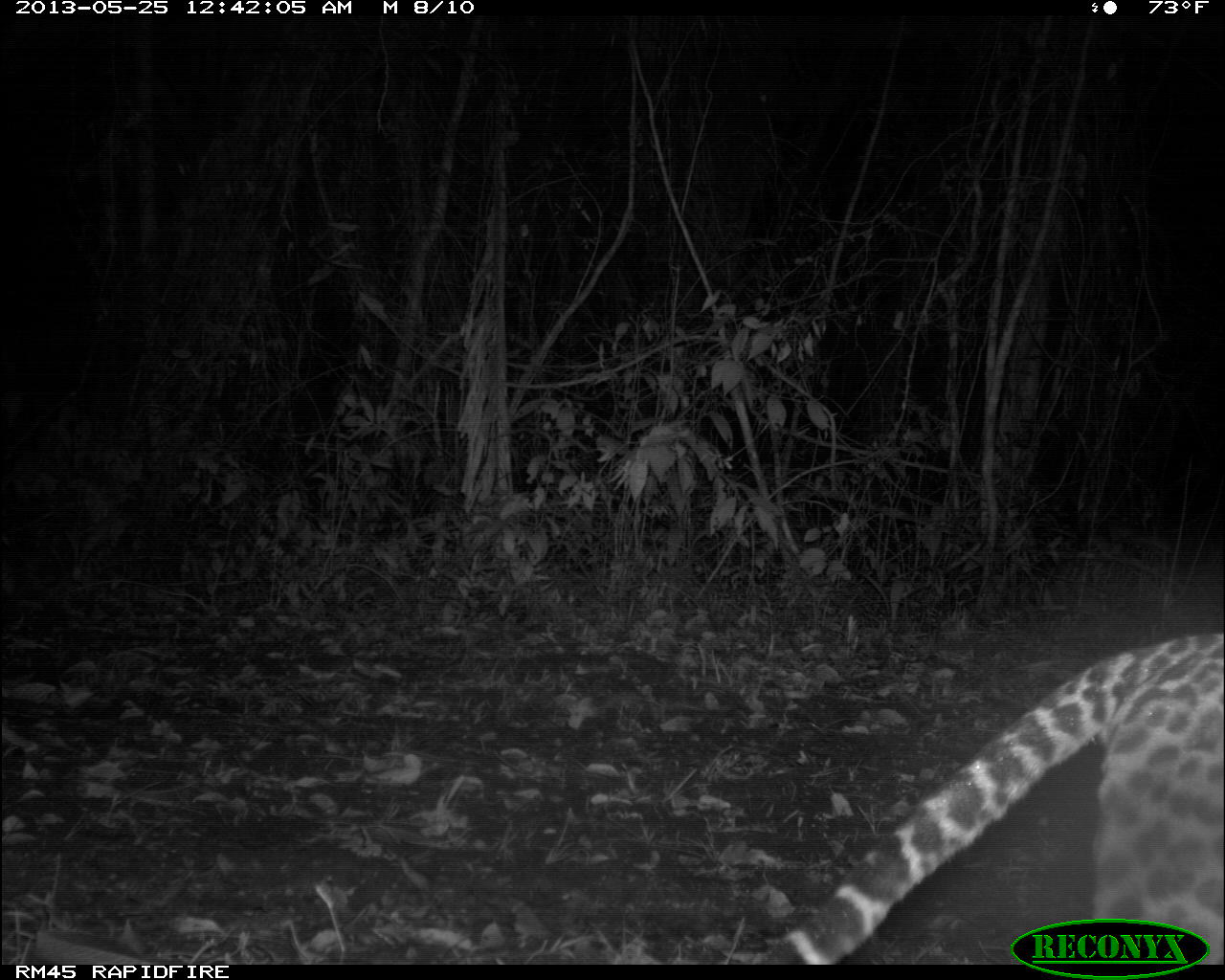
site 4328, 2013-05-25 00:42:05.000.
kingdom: Animalia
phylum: Chordata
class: Mammalia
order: Carnivora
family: Felidae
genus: Leopardus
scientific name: Leopardus pardalis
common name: ocelot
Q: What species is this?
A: Leopardus pardalis (ocelot).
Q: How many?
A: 1.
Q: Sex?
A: Male.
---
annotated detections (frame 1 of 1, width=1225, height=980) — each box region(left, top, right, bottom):
leopardus pardalis: region(754, 627, 1225, 962)